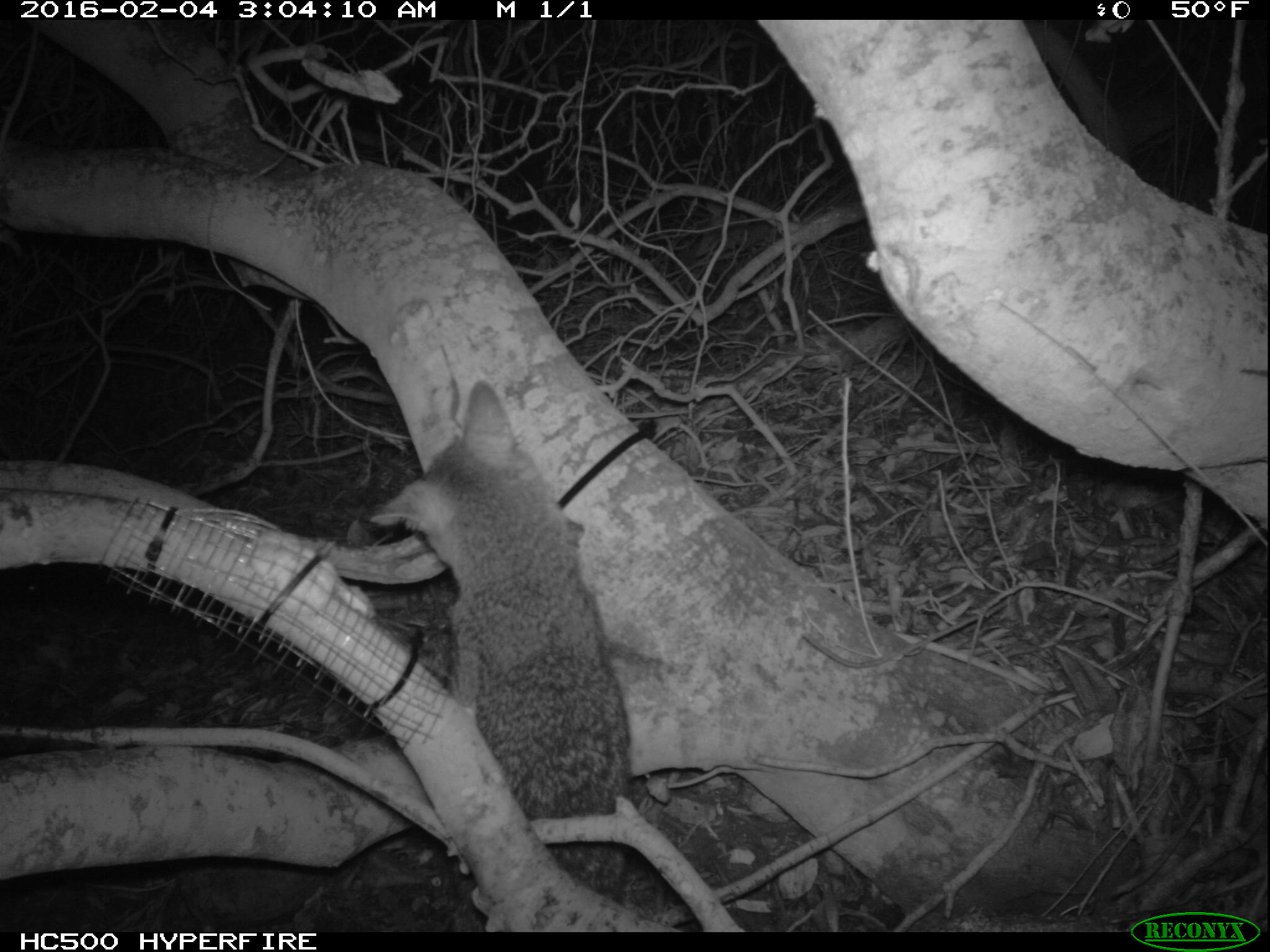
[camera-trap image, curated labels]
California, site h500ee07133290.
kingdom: Animalia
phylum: Chordata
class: Mammalia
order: Carnivora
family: Canidae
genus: Urocyon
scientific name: Urocyon littoralis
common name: island fox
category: fox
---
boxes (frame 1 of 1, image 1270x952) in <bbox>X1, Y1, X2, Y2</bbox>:
fox: <bbox>369, 379, 631, 896</bbox>